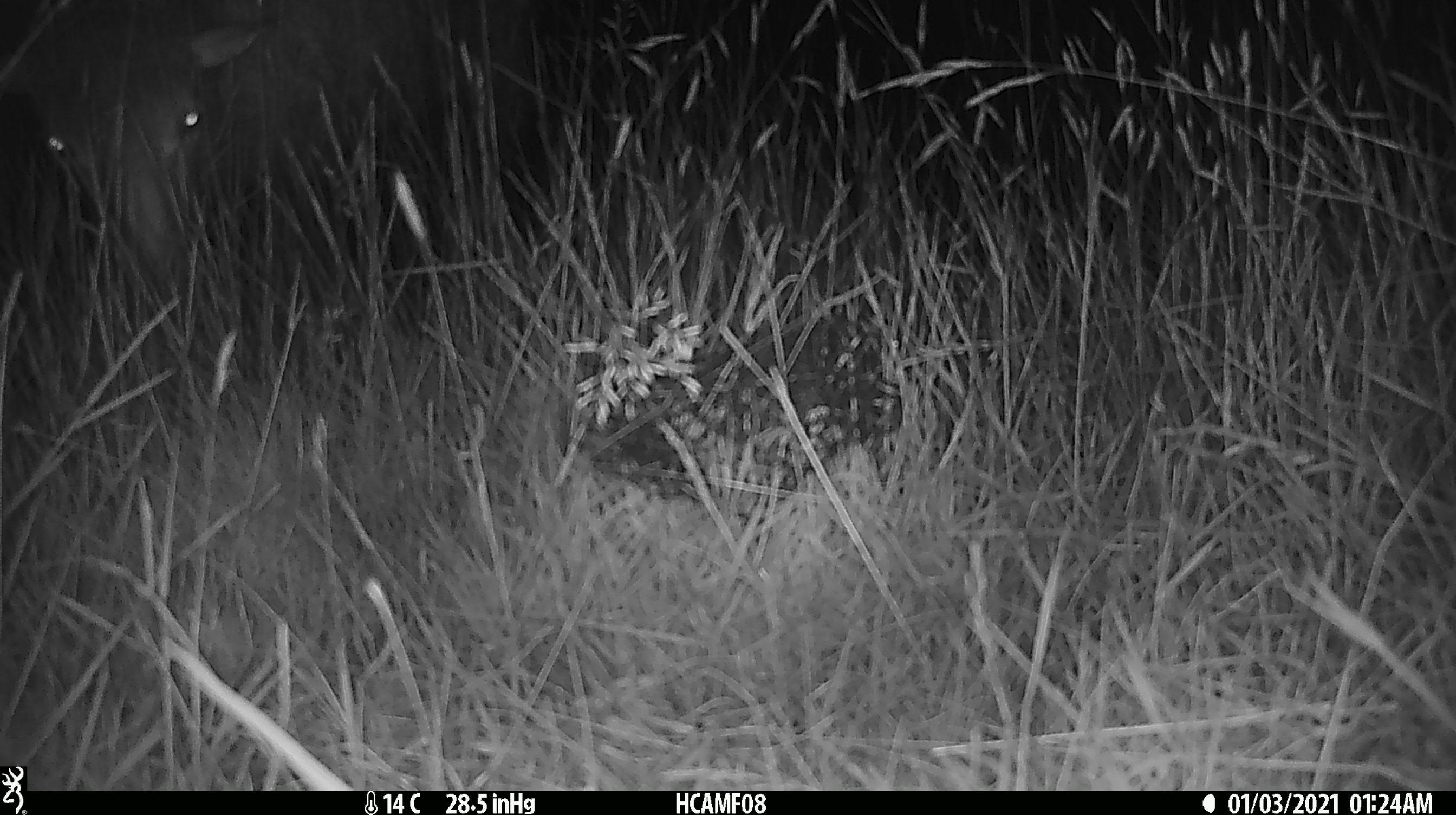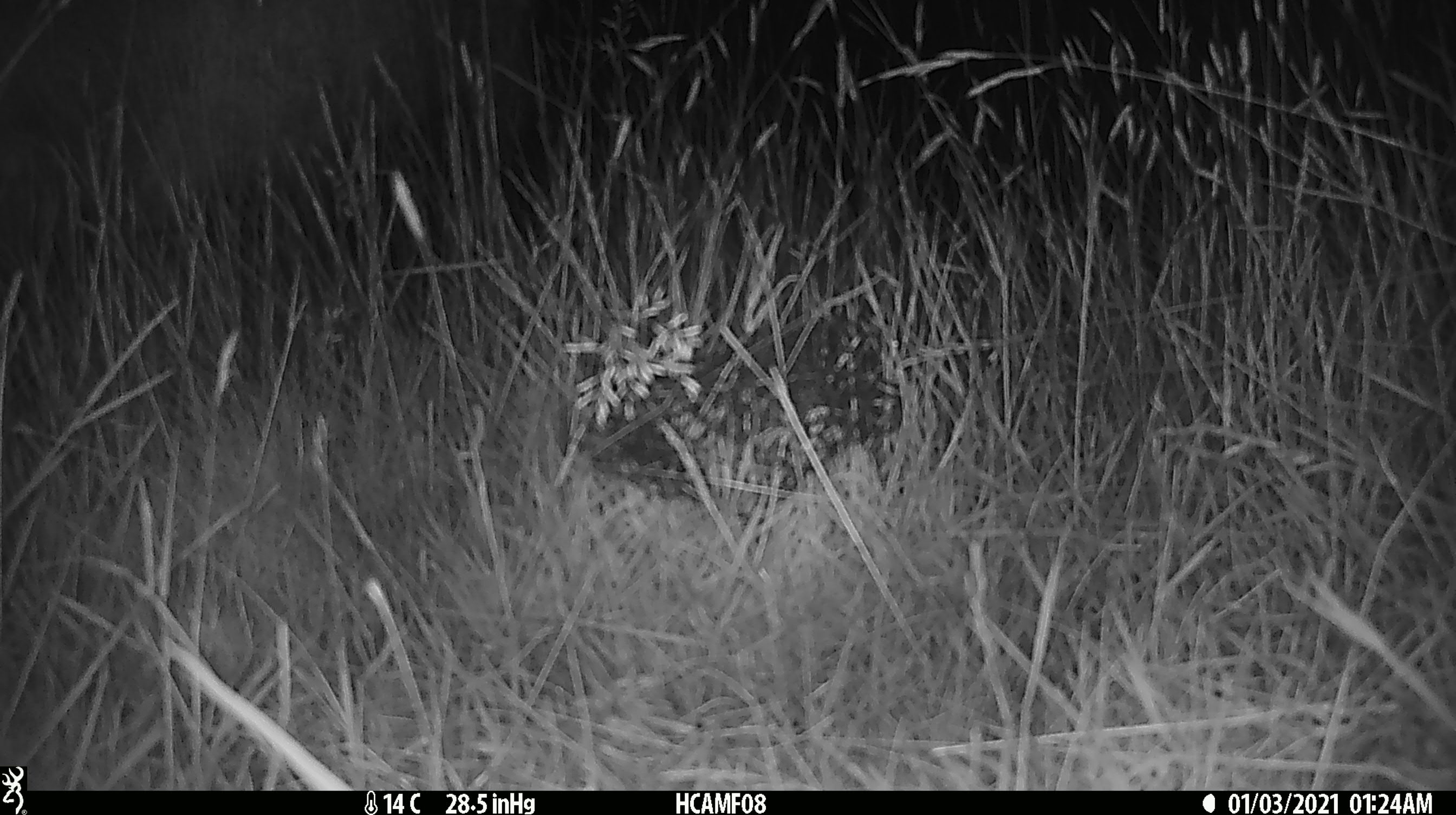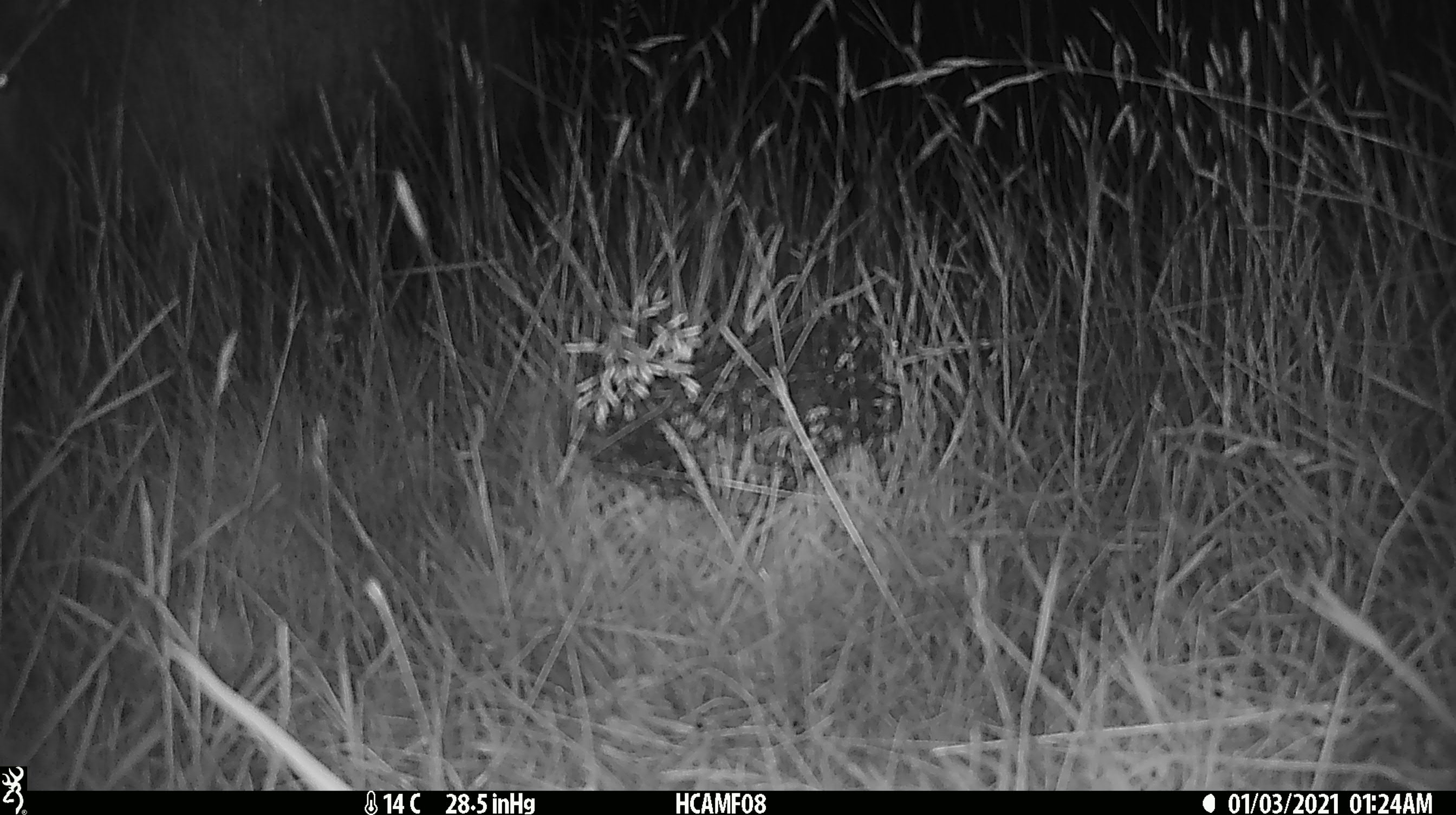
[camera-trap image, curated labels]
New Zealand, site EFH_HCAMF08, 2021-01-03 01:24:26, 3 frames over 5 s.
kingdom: Animalia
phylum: Chordata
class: Mammalia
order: Artiodactyla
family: Bovidae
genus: Ovis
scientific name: Ovis aries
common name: domestic sheep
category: sheep